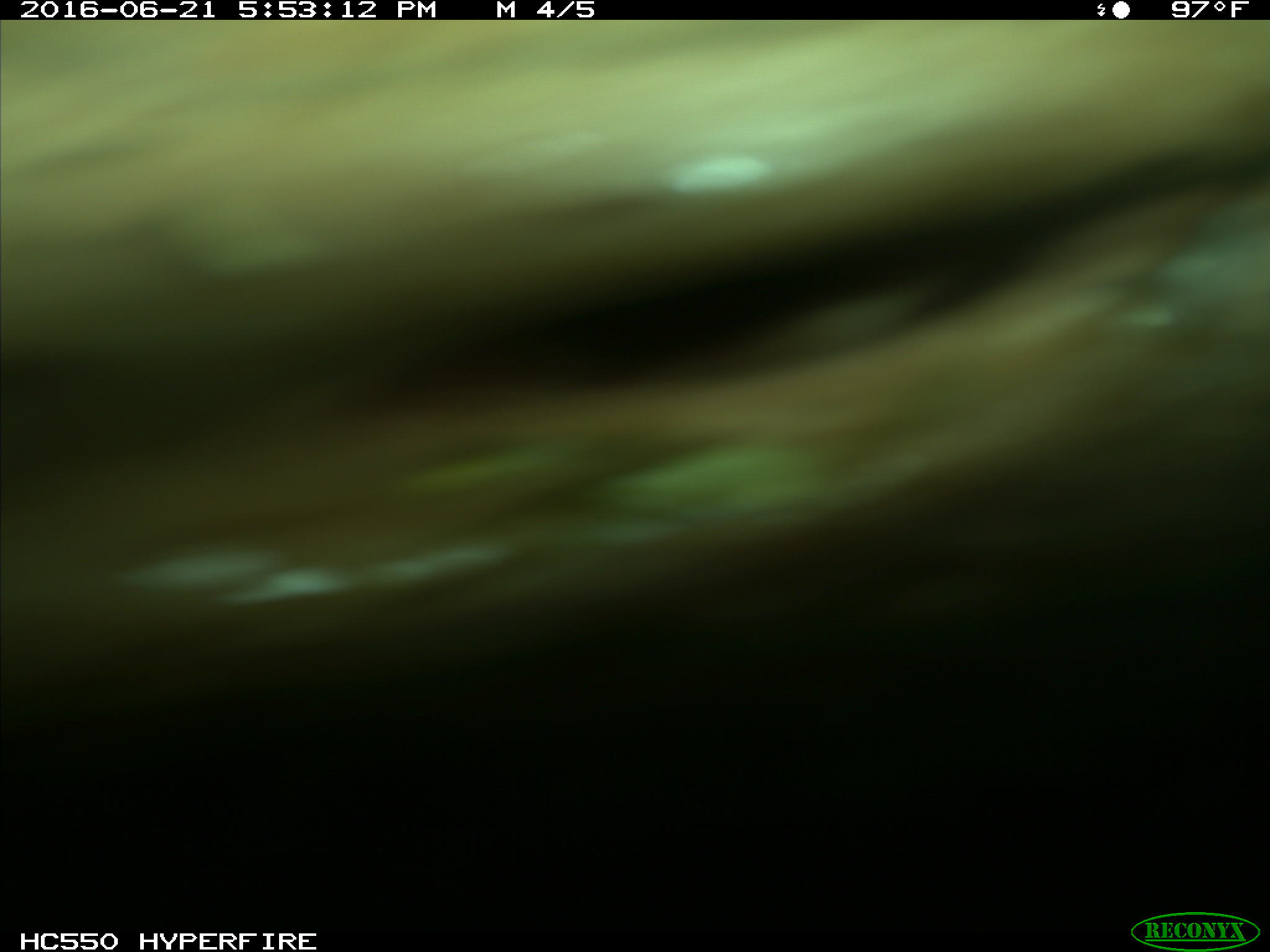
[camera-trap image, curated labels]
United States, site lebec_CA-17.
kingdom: Animalia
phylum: Chordata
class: Mammalia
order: Artiodactyla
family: Bovidae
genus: Bos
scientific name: Bos taurus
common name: domestic cow